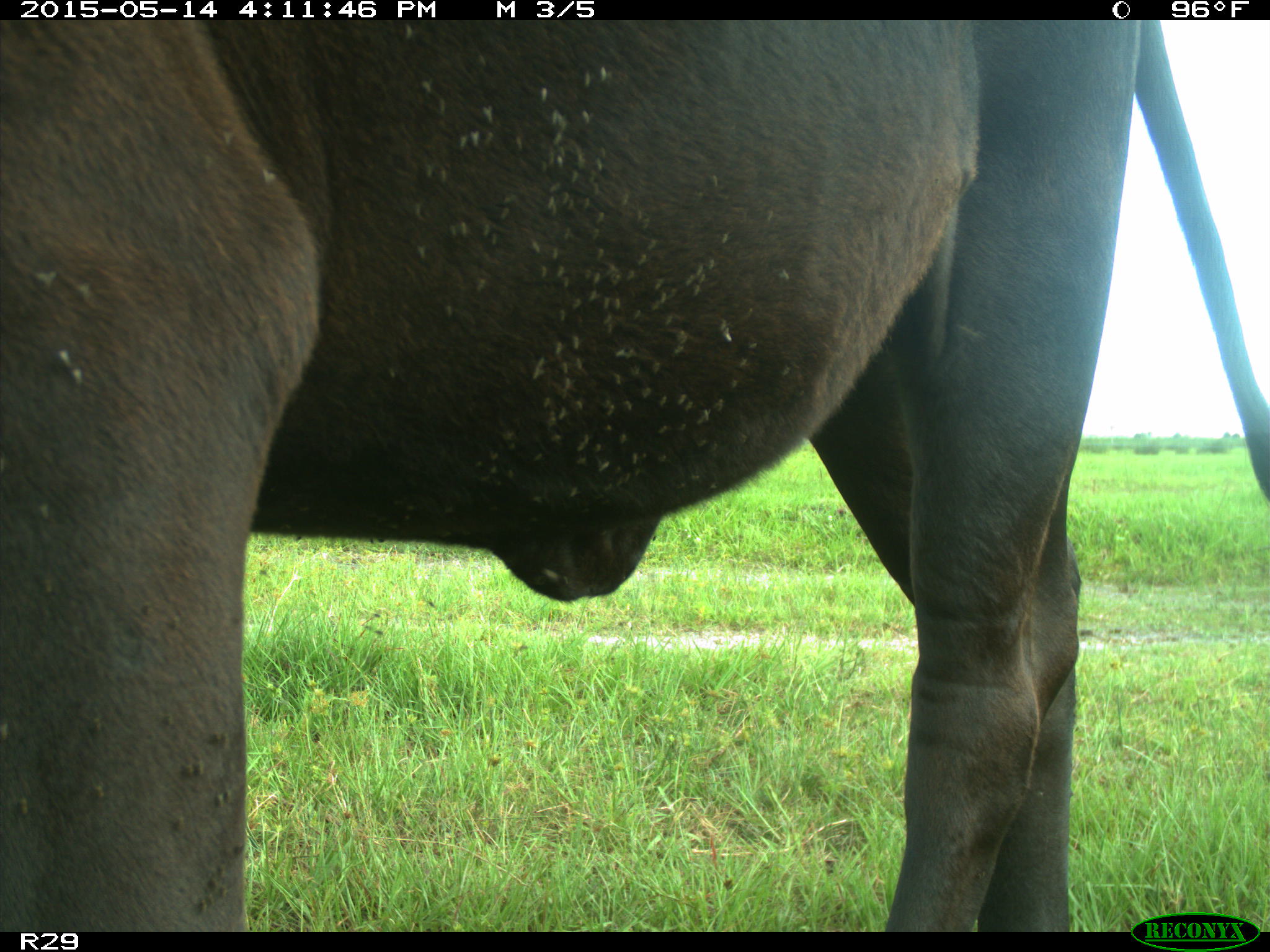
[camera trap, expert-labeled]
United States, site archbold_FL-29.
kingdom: Animalia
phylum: Chordata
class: Mammalia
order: Artiodactyla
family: Bovidae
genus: Bos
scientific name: Bos taurus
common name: domestic cow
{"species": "Bos taurus (domestic cow)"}